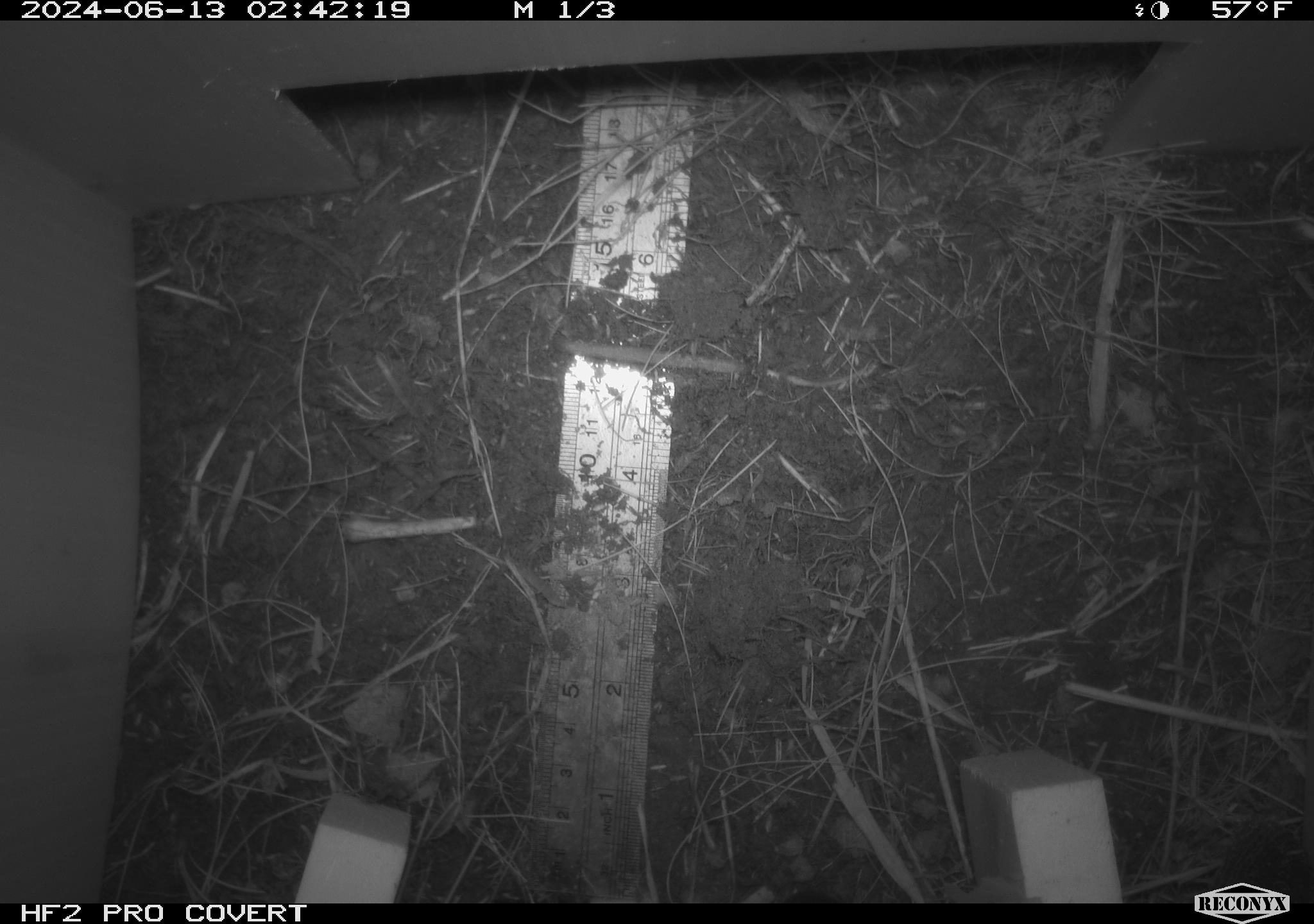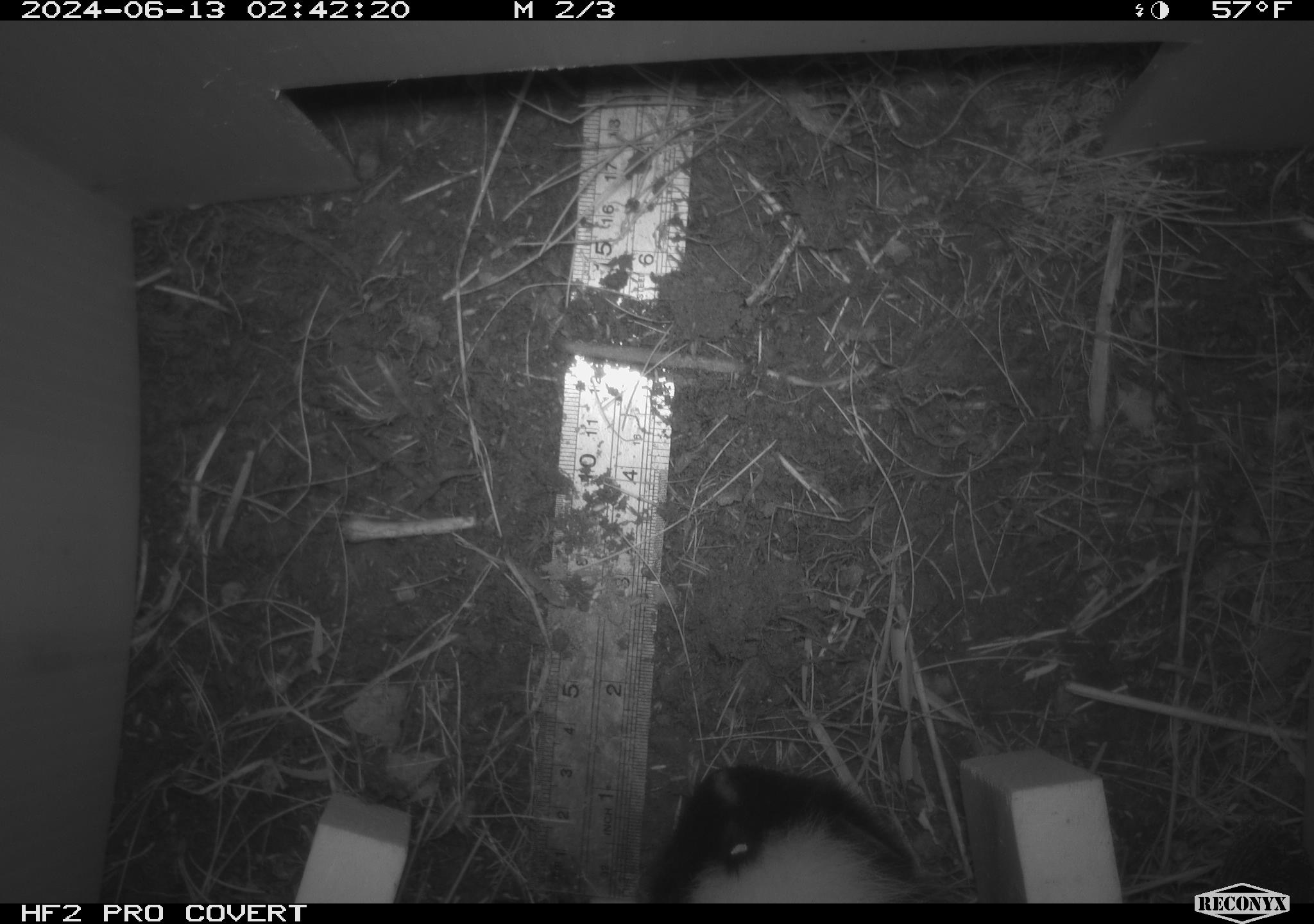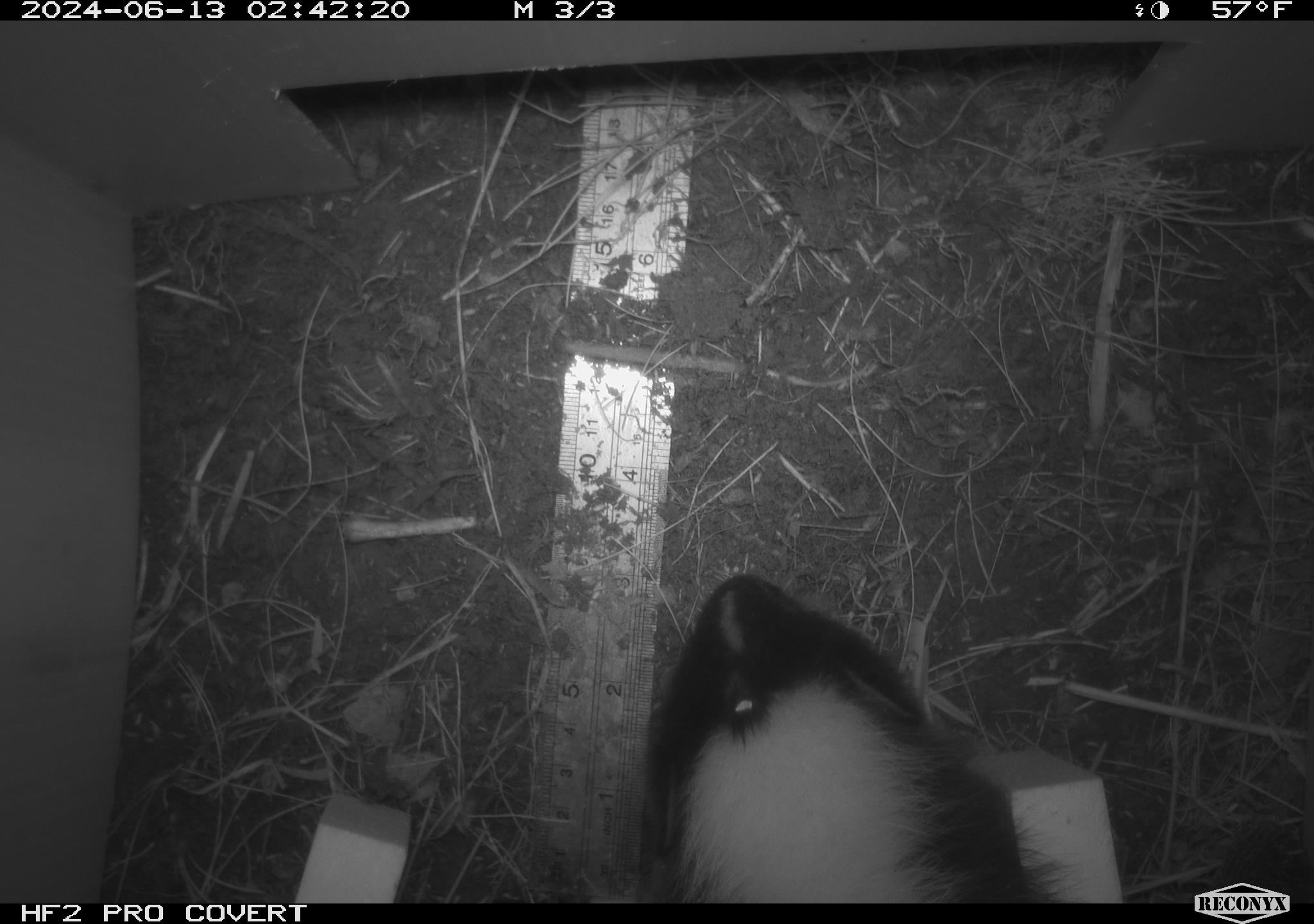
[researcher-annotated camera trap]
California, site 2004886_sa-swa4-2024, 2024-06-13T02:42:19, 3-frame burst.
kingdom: Animalia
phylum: Chordata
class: Mammalia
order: Carnivora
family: Mephitidae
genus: Mephitis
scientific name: Mephitis mephitis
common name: striped skunk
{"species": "striped skunk (Mephitis mephitis)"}